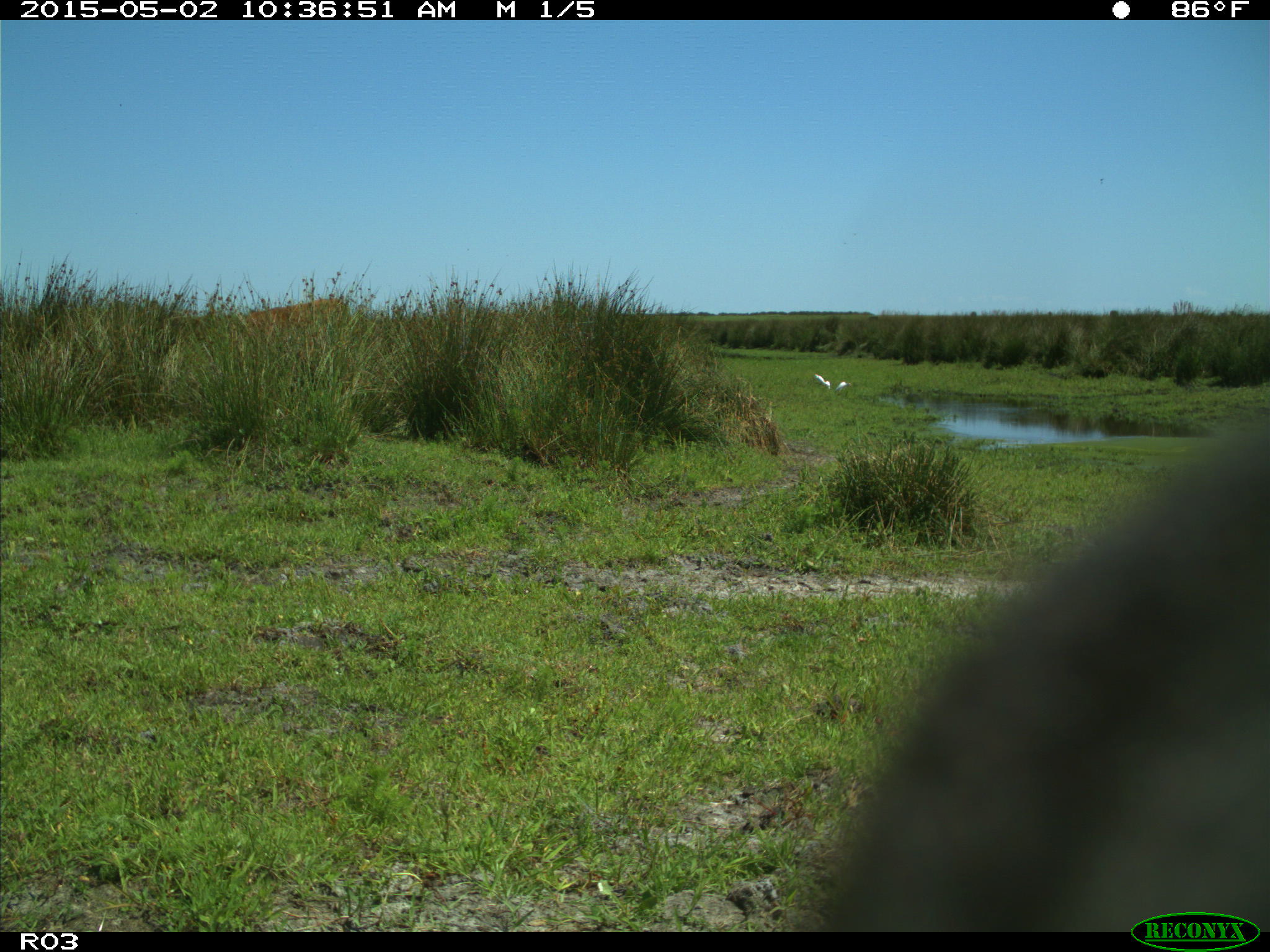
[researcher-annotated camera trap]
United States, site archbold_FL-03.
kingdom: Animalia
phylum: Chordata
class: Mammalia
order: Artiodactyla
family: Bovidae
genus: Bos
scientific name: Bos taurus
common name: domestic cow